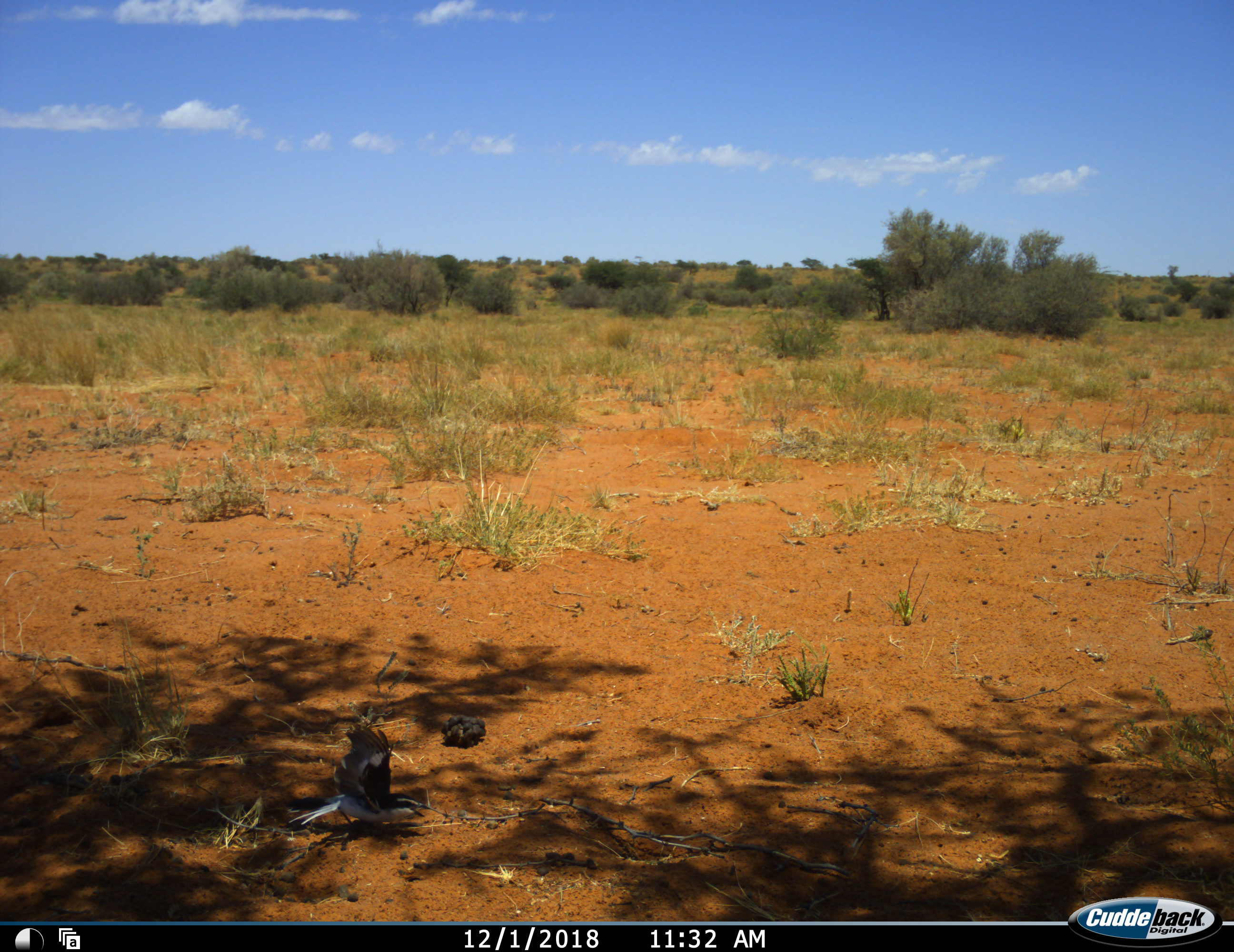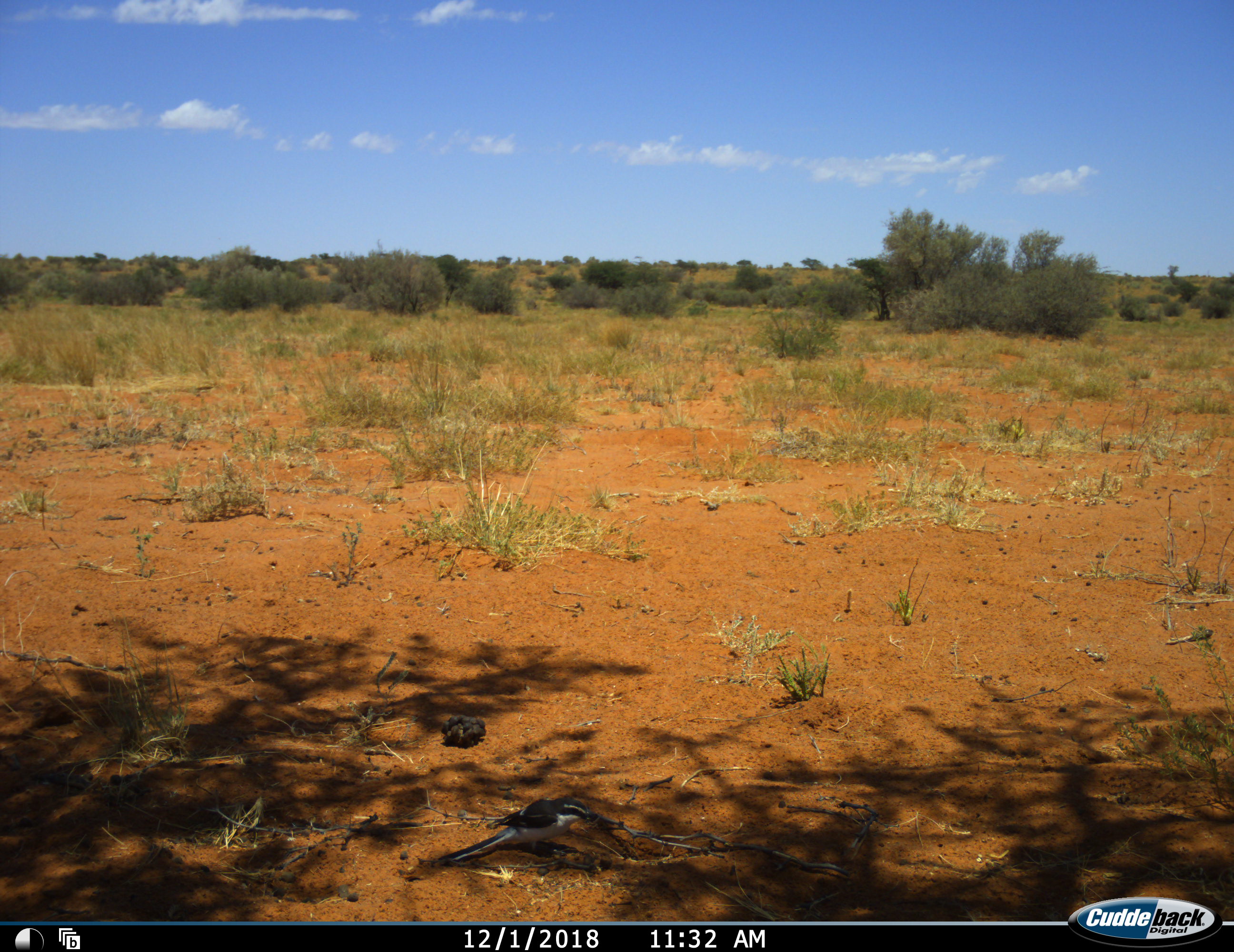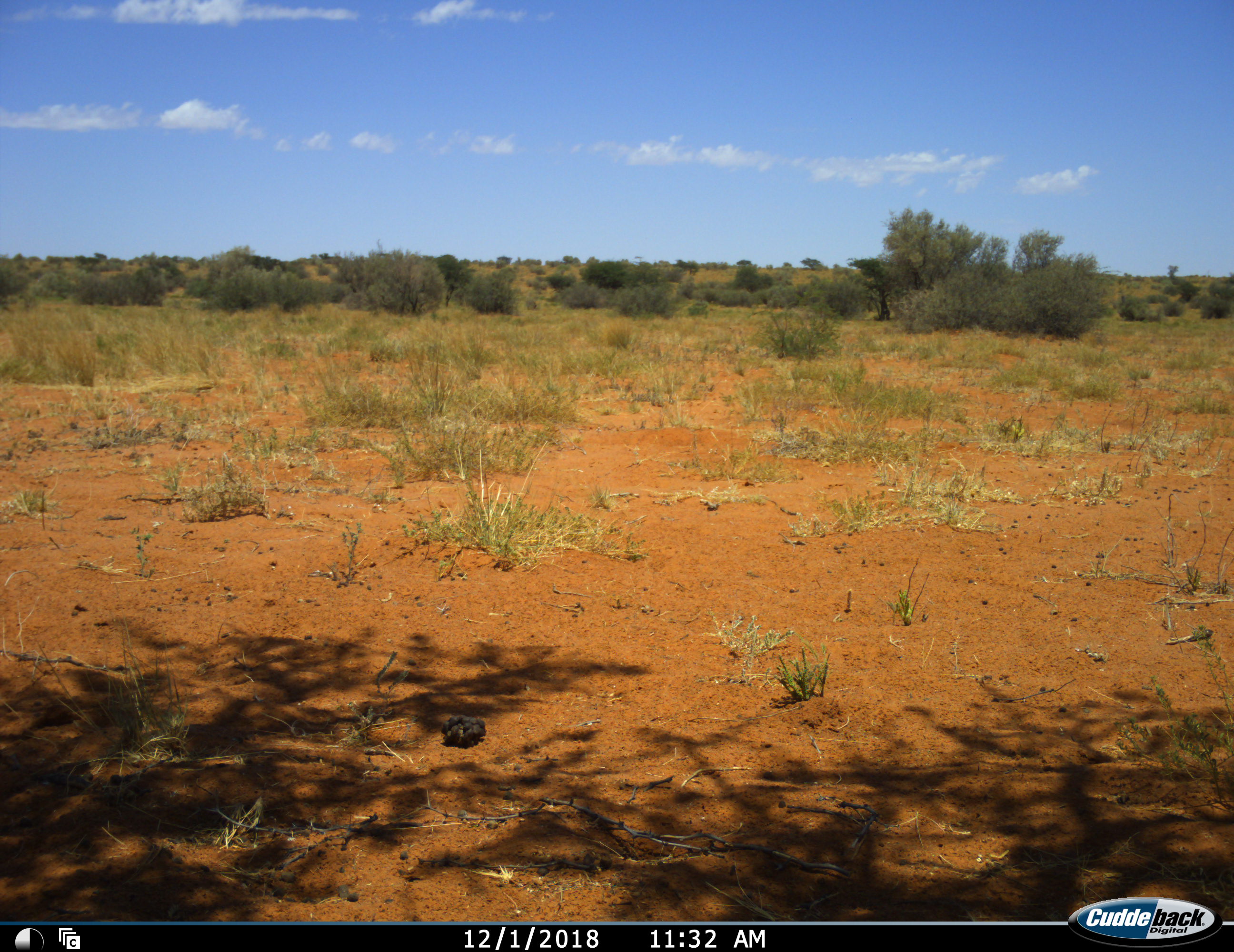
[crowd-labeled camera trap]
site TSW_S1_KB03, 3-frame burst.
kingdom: Animalia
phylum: Chordata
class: Aves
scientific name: Aves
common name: bird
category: birdother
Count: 1.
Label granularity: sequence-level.